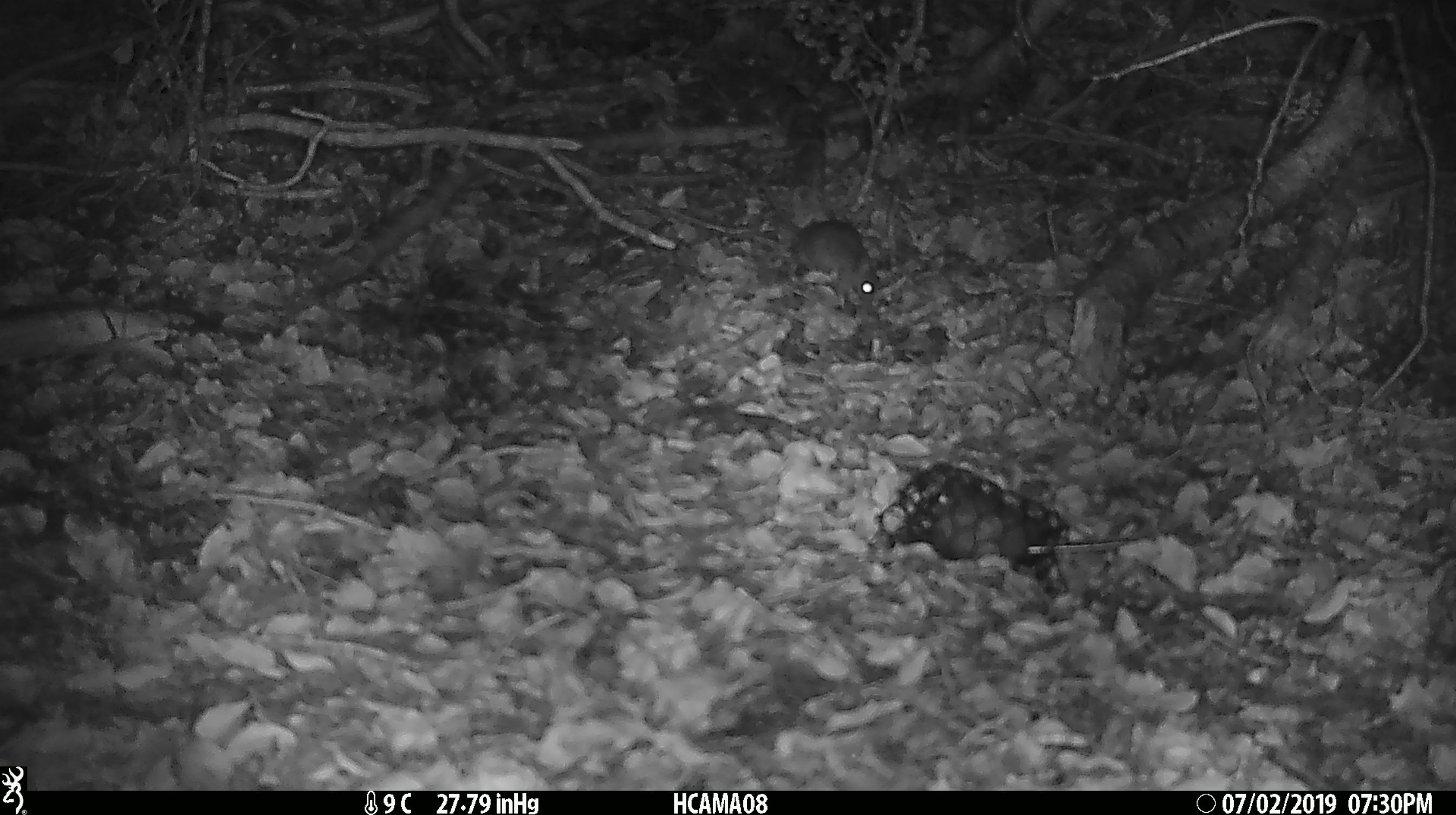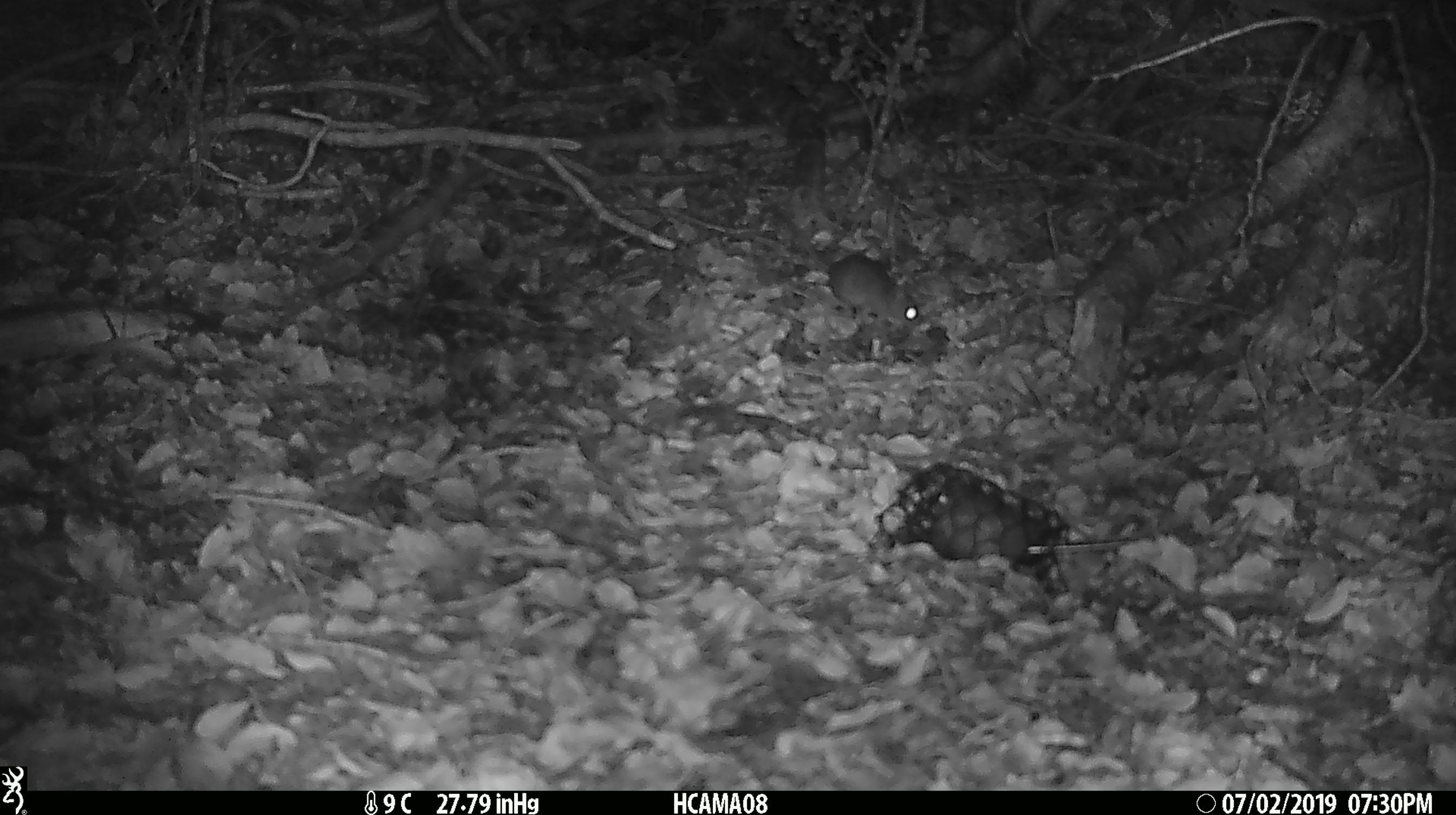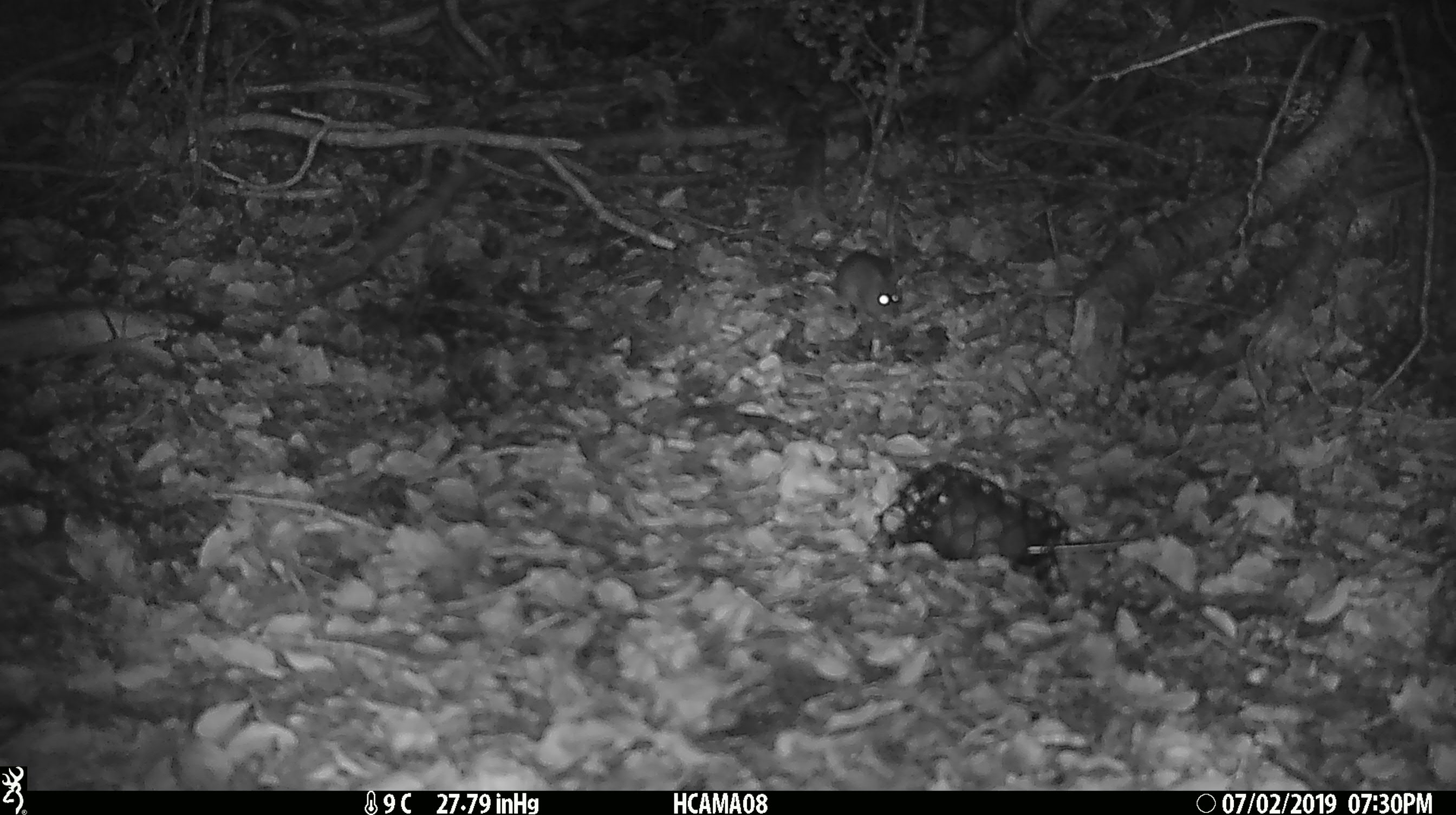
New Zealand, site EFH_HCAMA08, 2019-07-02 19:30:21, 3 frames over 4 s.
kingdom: Animalia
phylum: Chordata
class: Mammalia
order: Rodentia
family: Muridae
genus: Mus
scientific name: Mus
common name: mouse